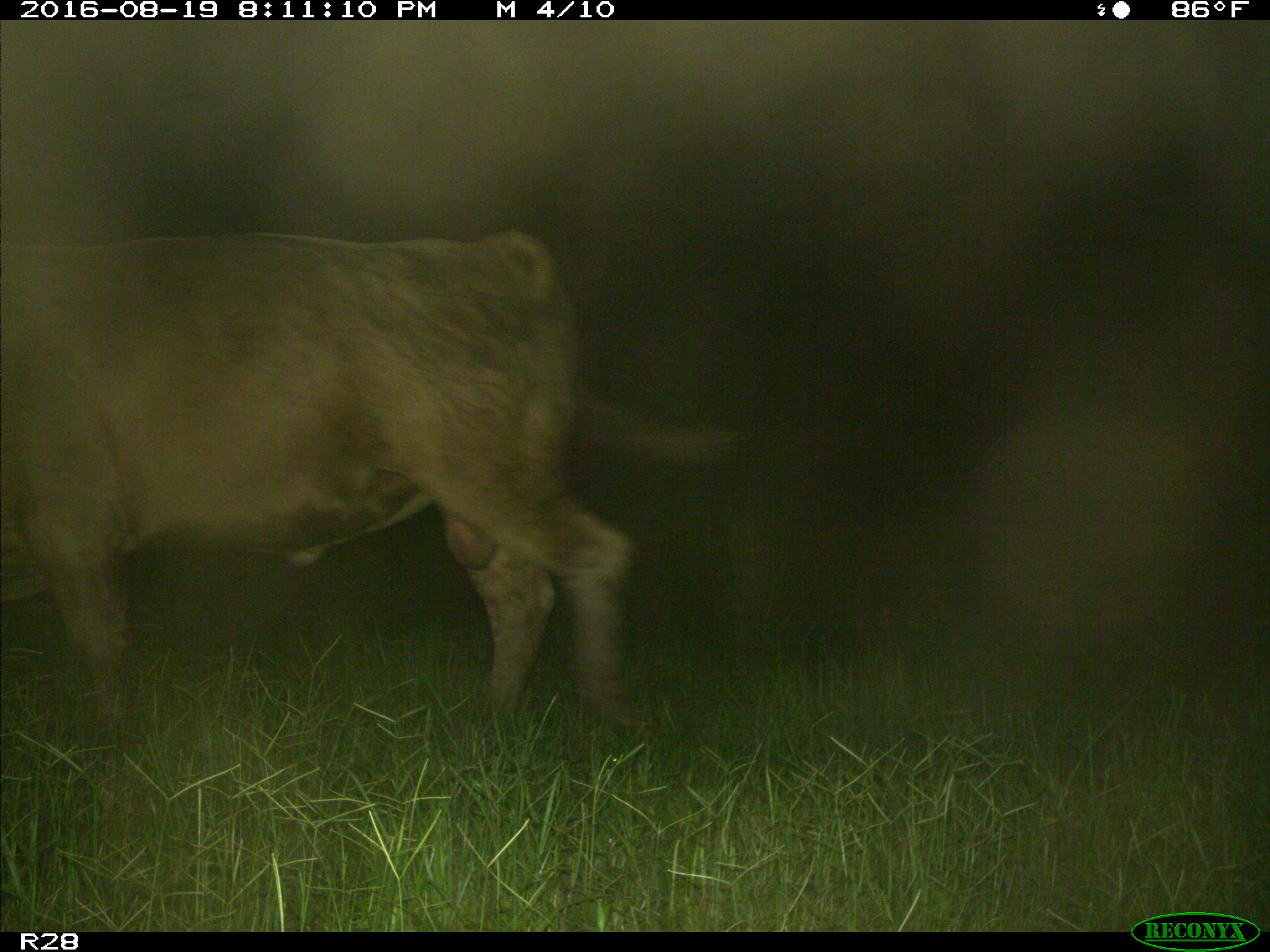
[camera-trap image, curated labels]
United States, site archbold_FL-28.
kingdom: Animalia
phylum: Chordata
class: Mammalia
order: Artiodactyla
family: Bovidae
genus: Bos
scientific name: Bos taurus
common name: domestic cow